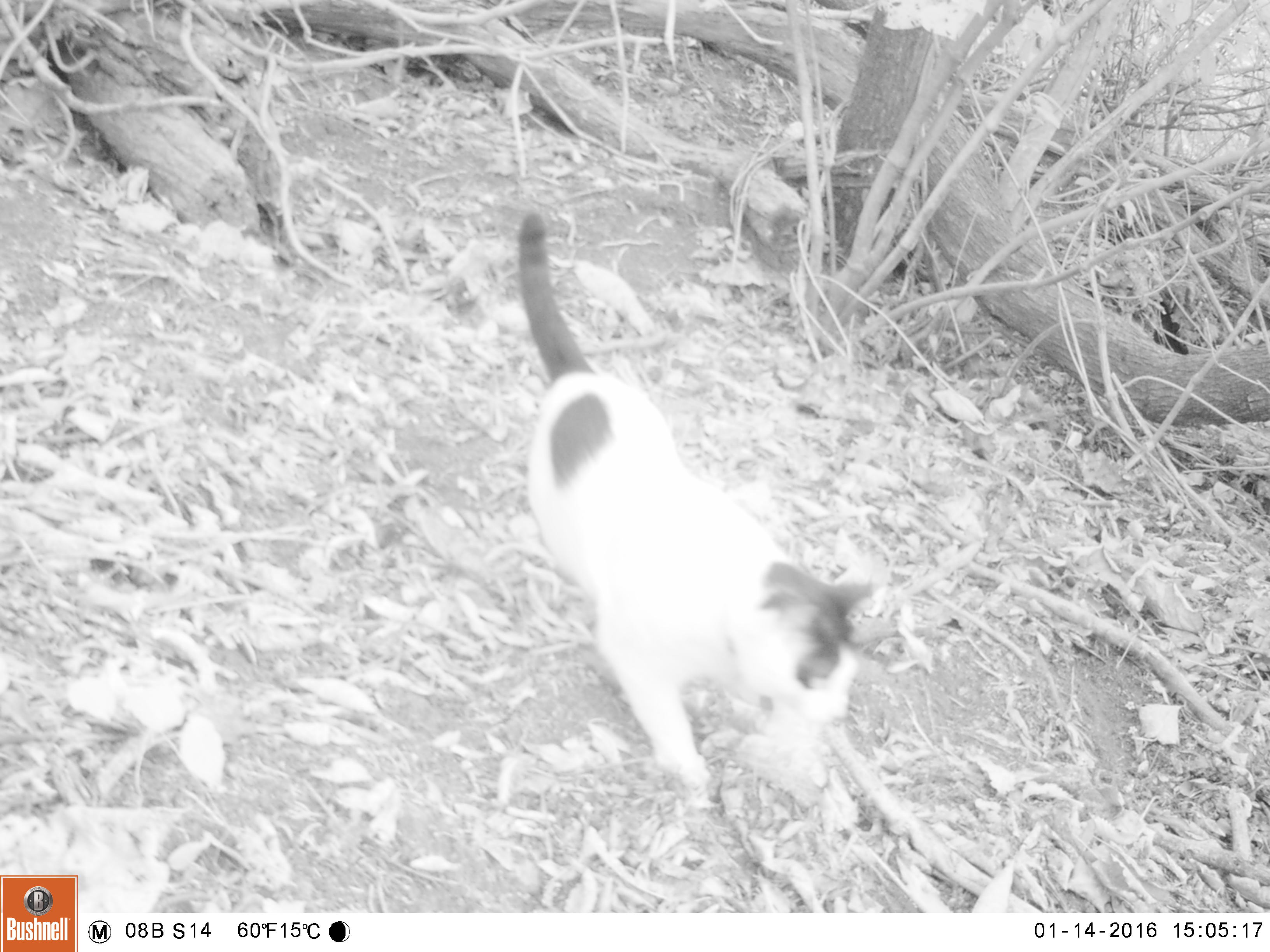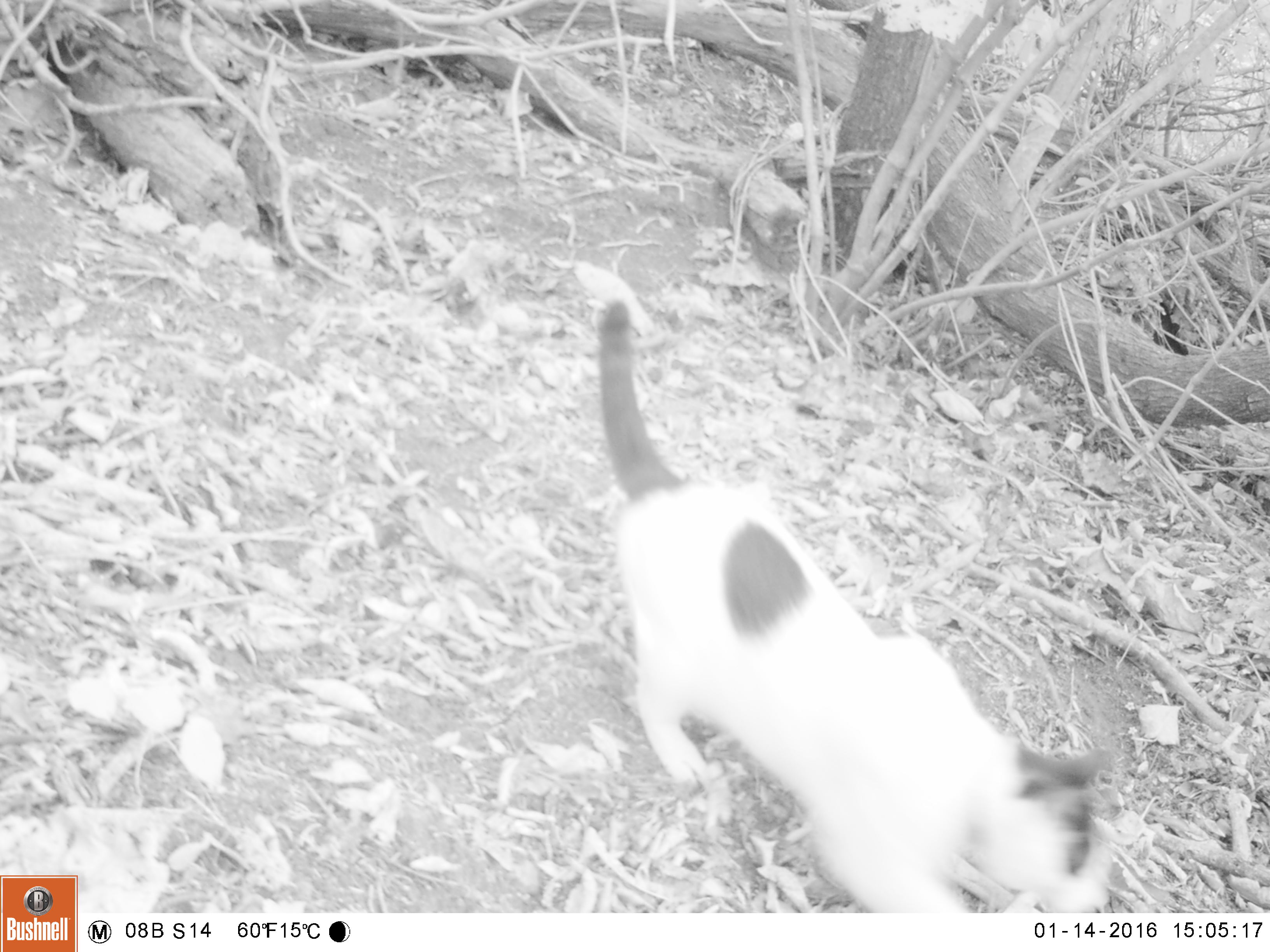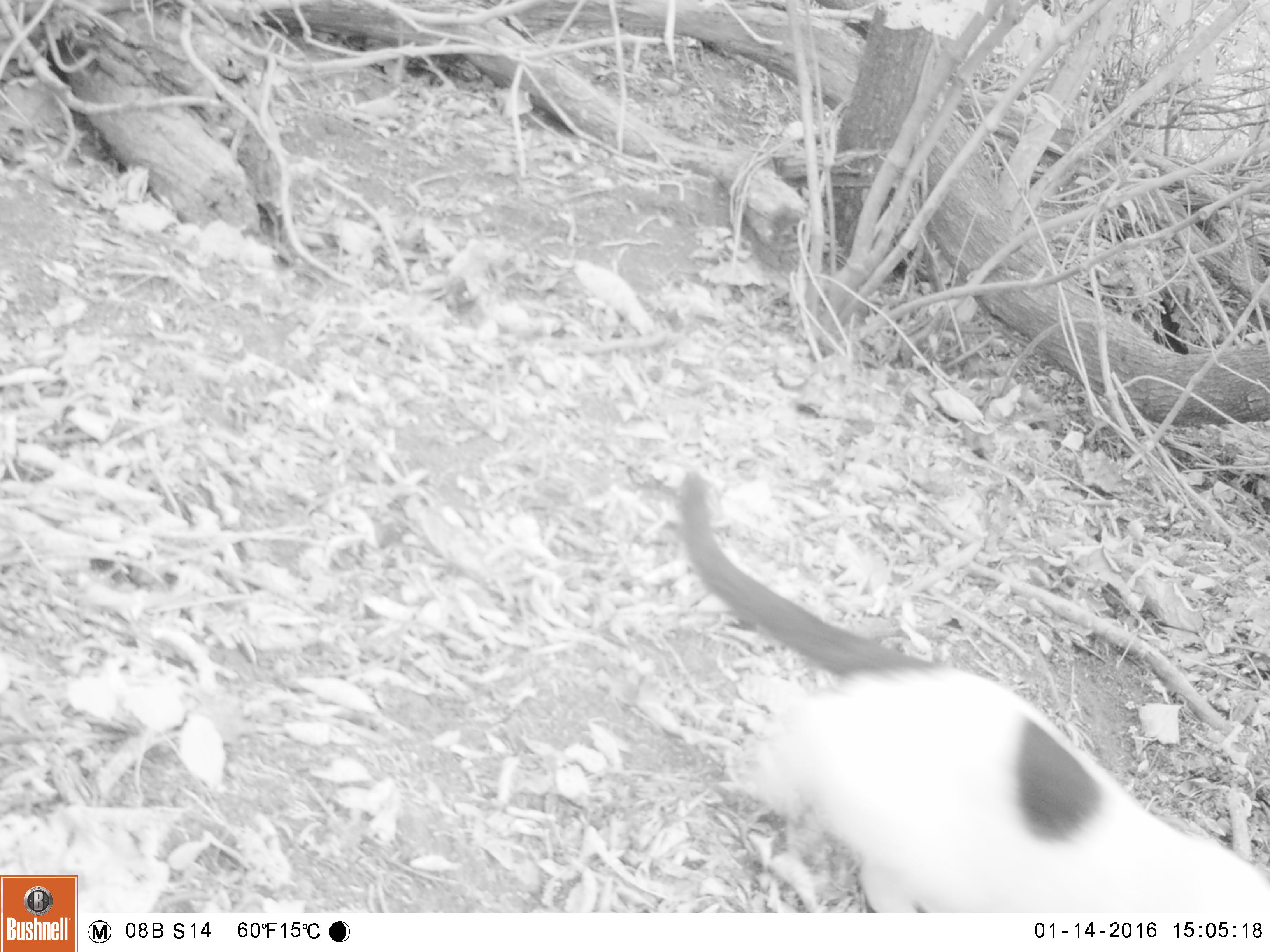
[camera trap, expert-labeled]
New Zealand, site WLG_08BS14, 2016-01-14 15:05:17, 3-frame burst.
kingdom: Animalia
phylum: Chordata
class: Mammalia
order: Carnivora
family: Felidae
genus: Felis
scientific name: Felis catus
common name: domestic cat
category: cat